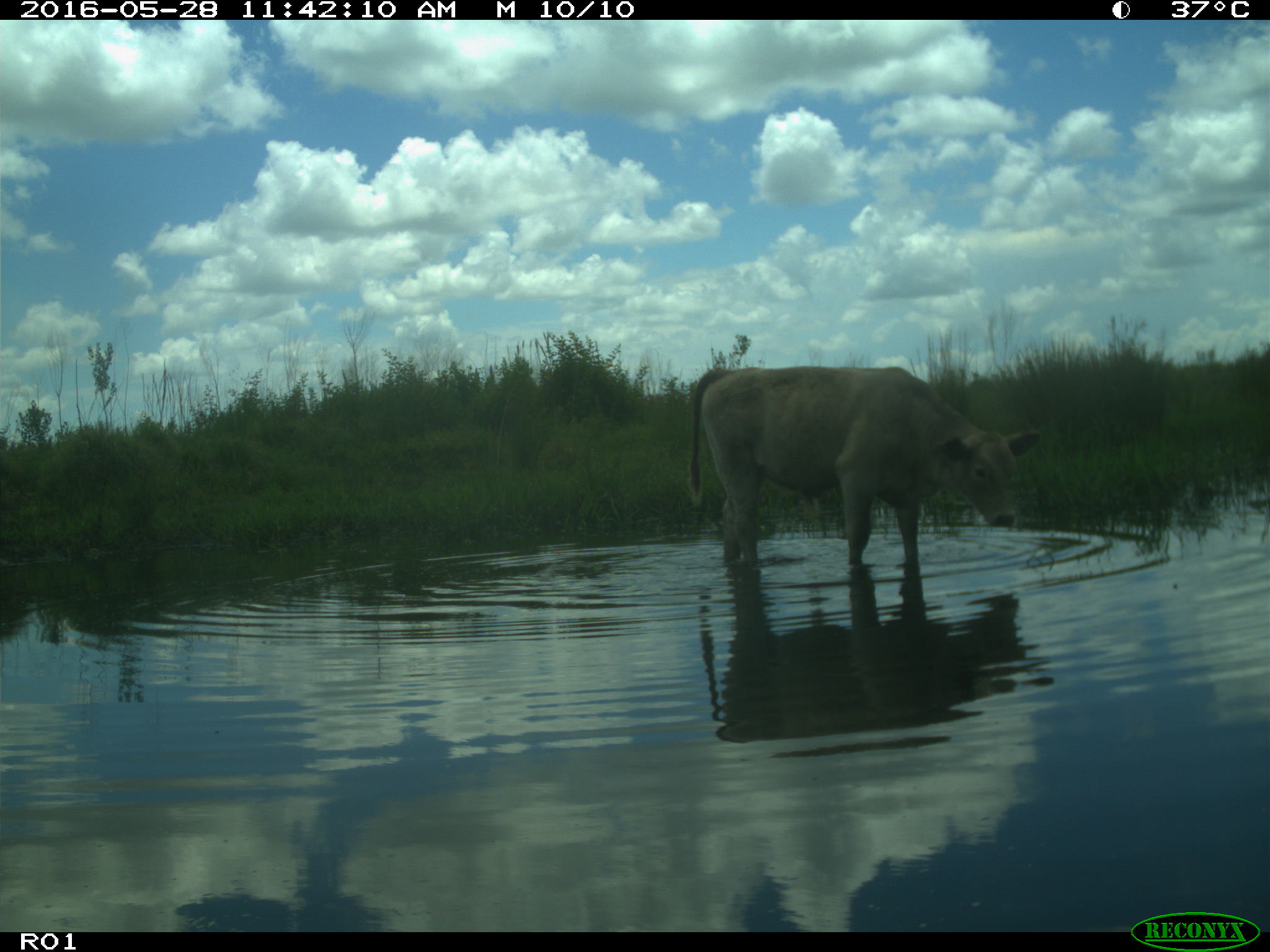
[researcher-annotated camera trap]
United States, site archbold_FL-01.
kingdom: Animalia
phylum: Chordata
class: Mammalia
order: Artiodactyla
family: Bovidae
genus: Bos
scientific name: Bos taurus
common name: domestic cow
Bos taurus (domestic cow).